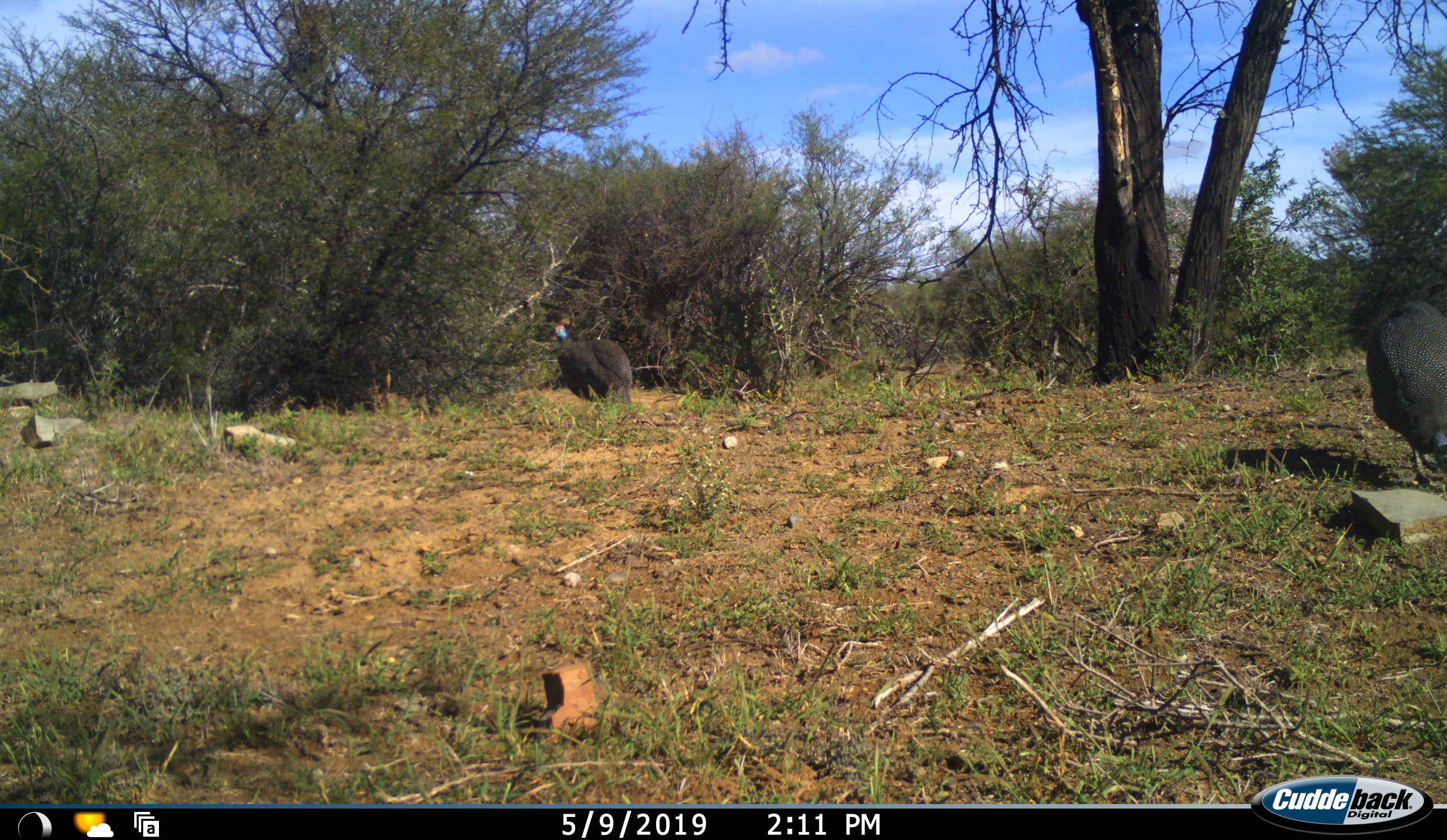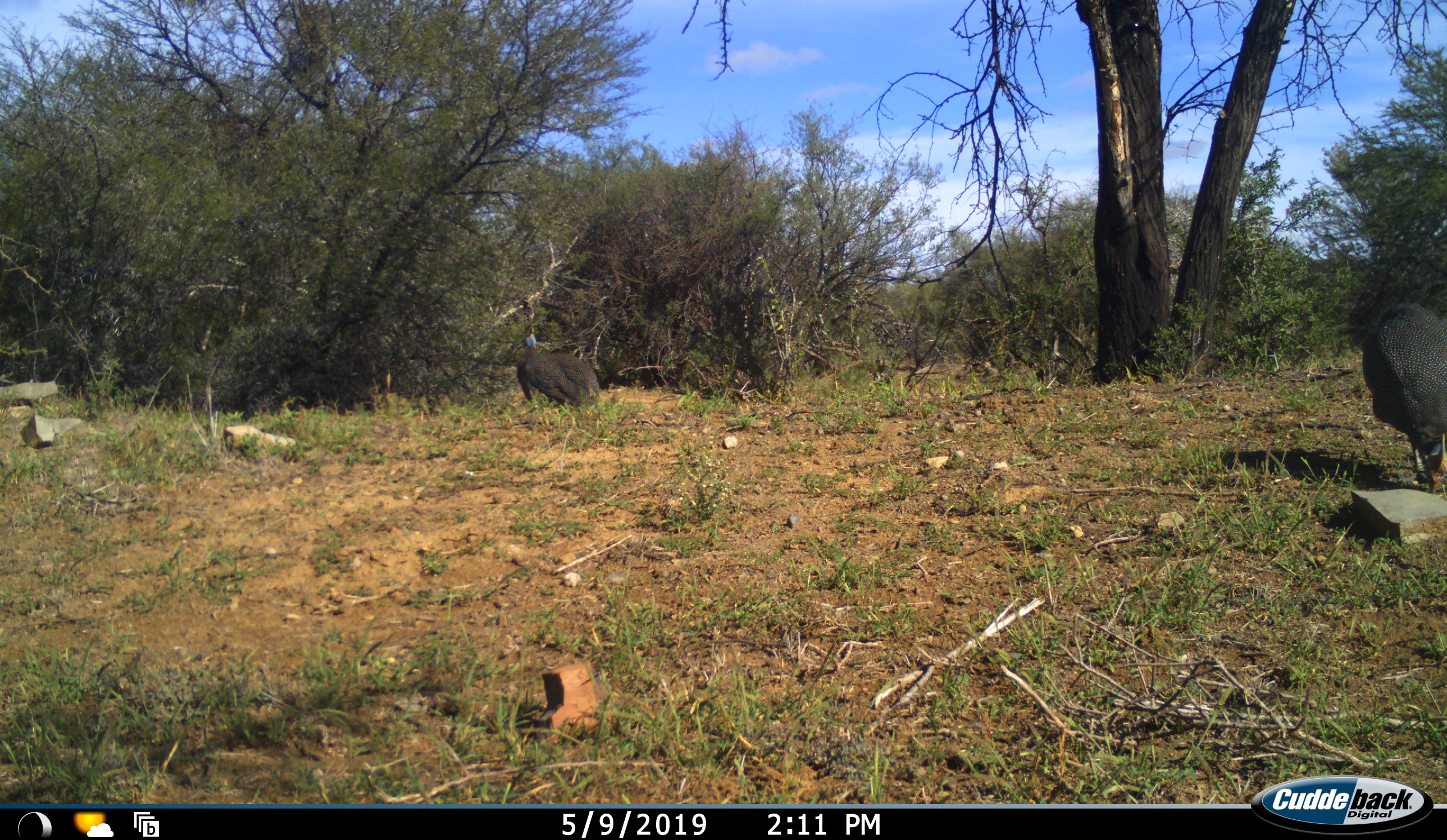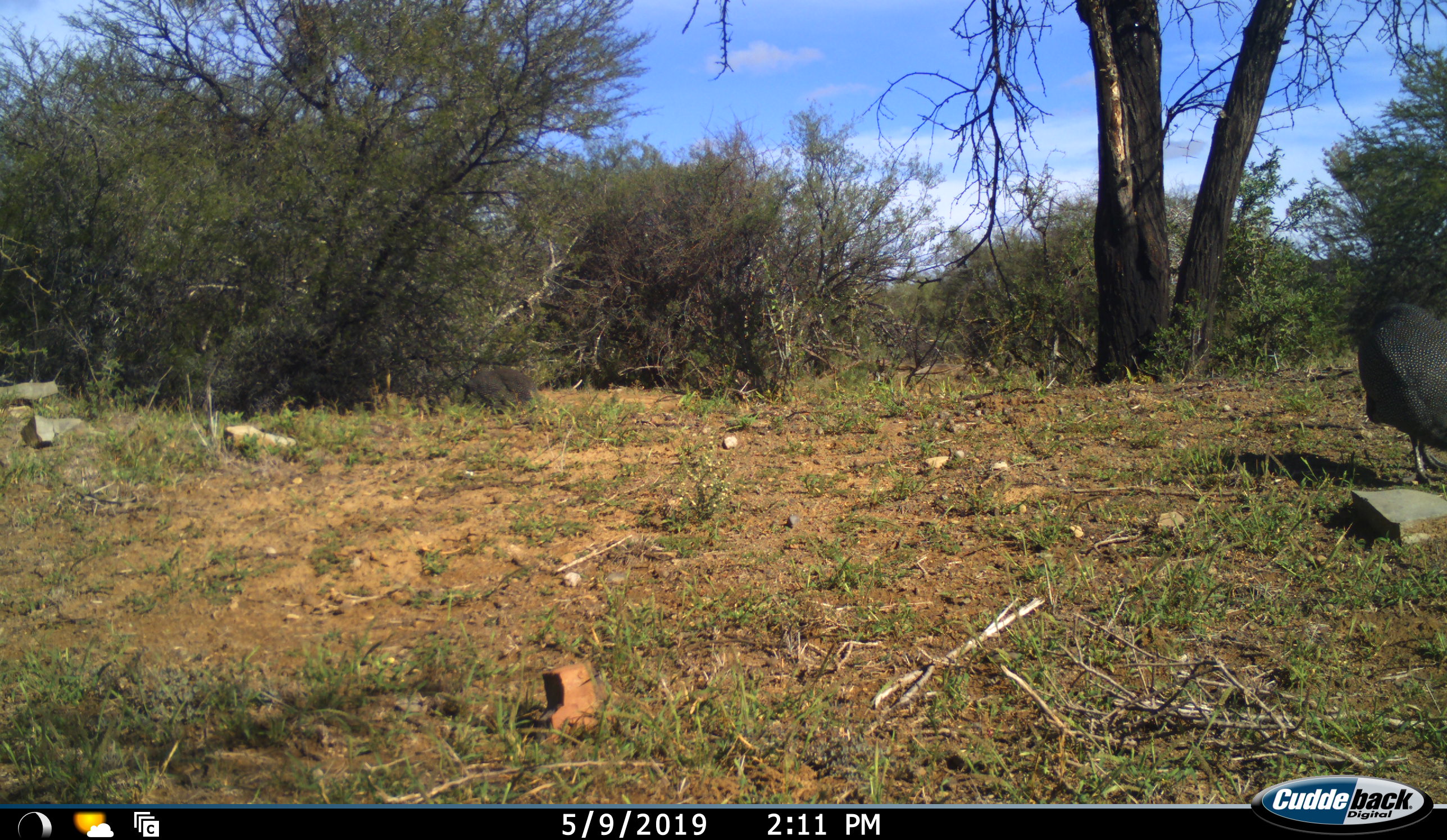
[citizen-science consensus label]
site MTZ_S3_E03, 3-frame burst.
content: unidentified animal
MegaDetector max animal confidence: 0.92